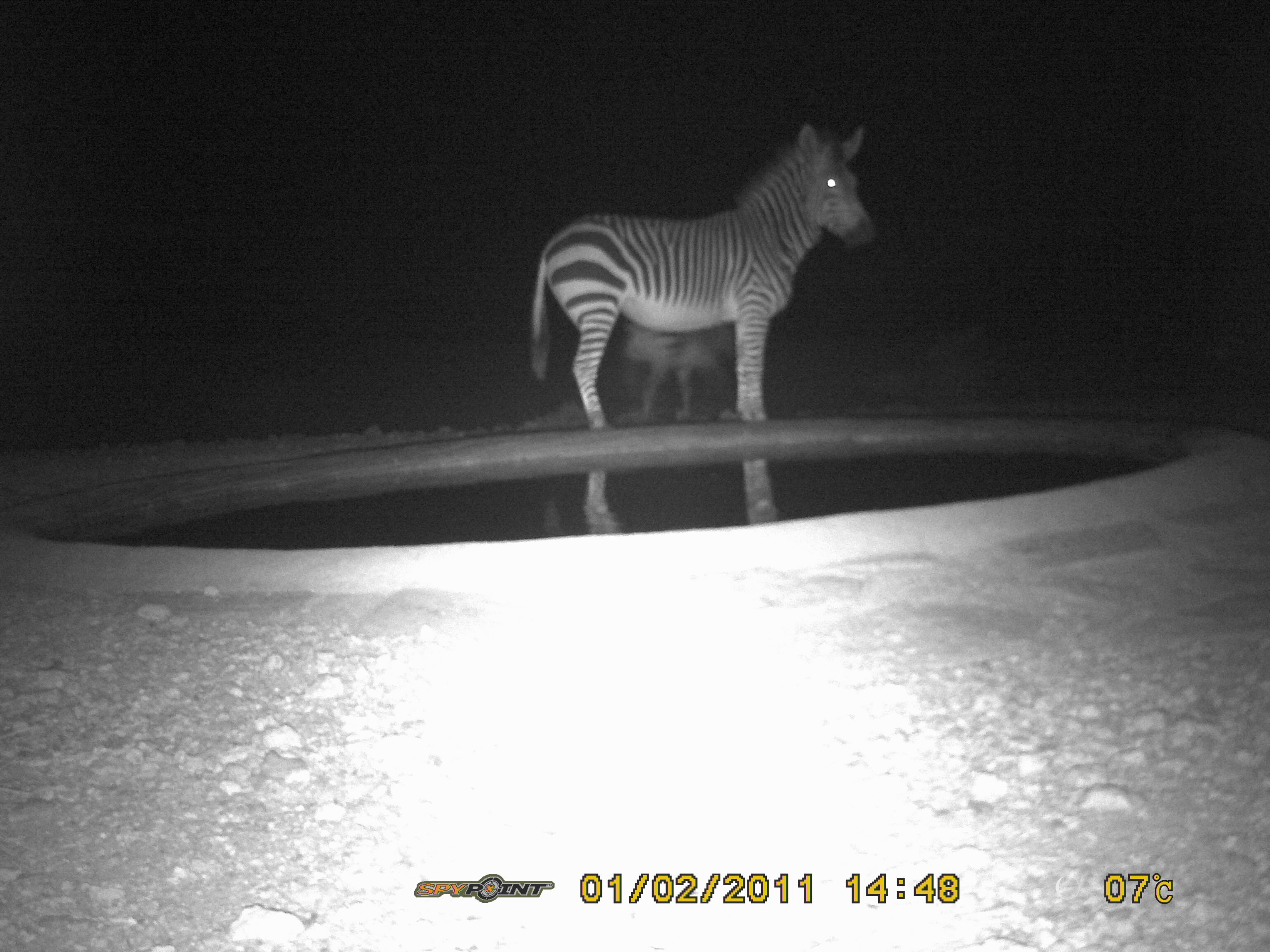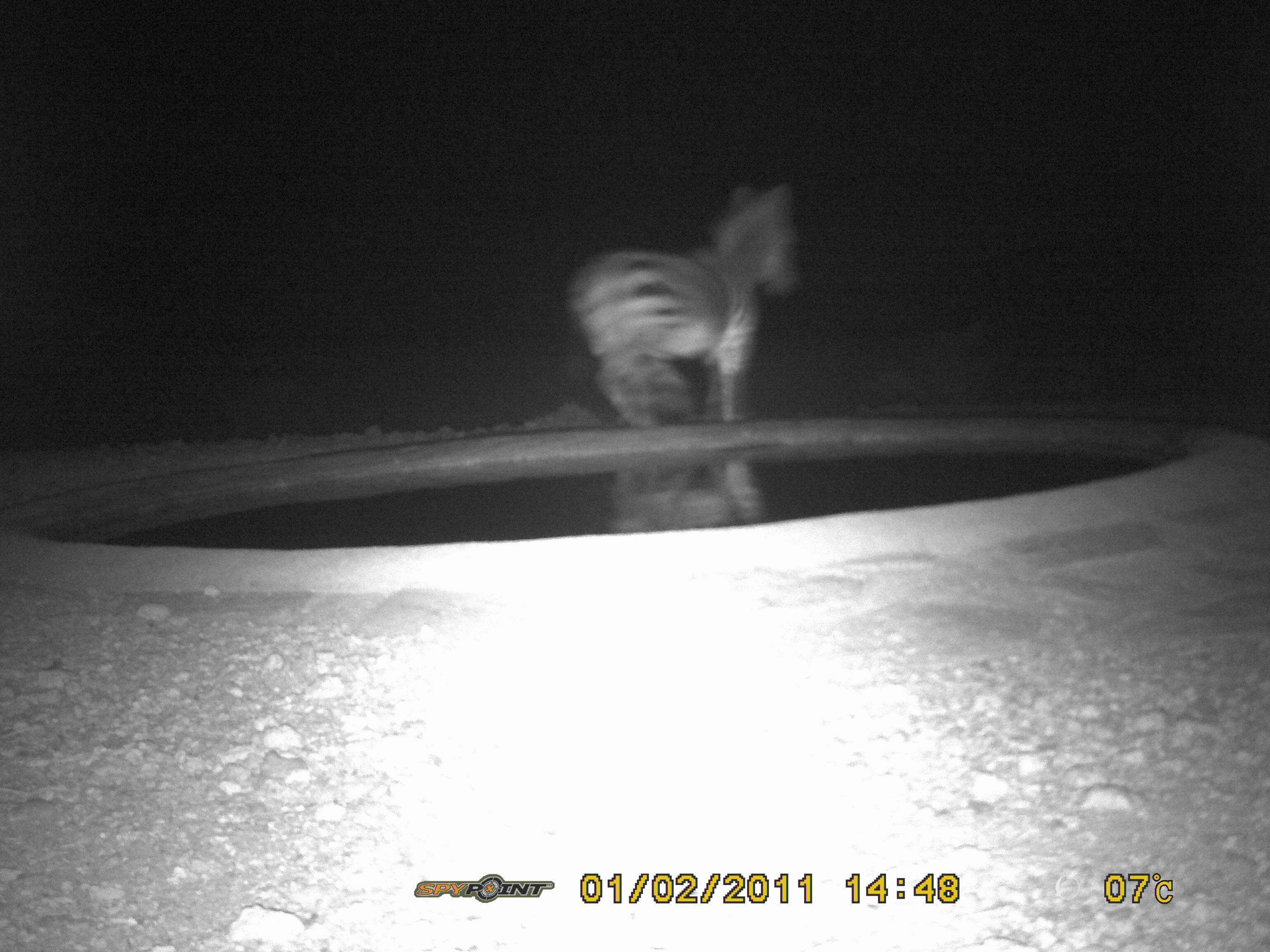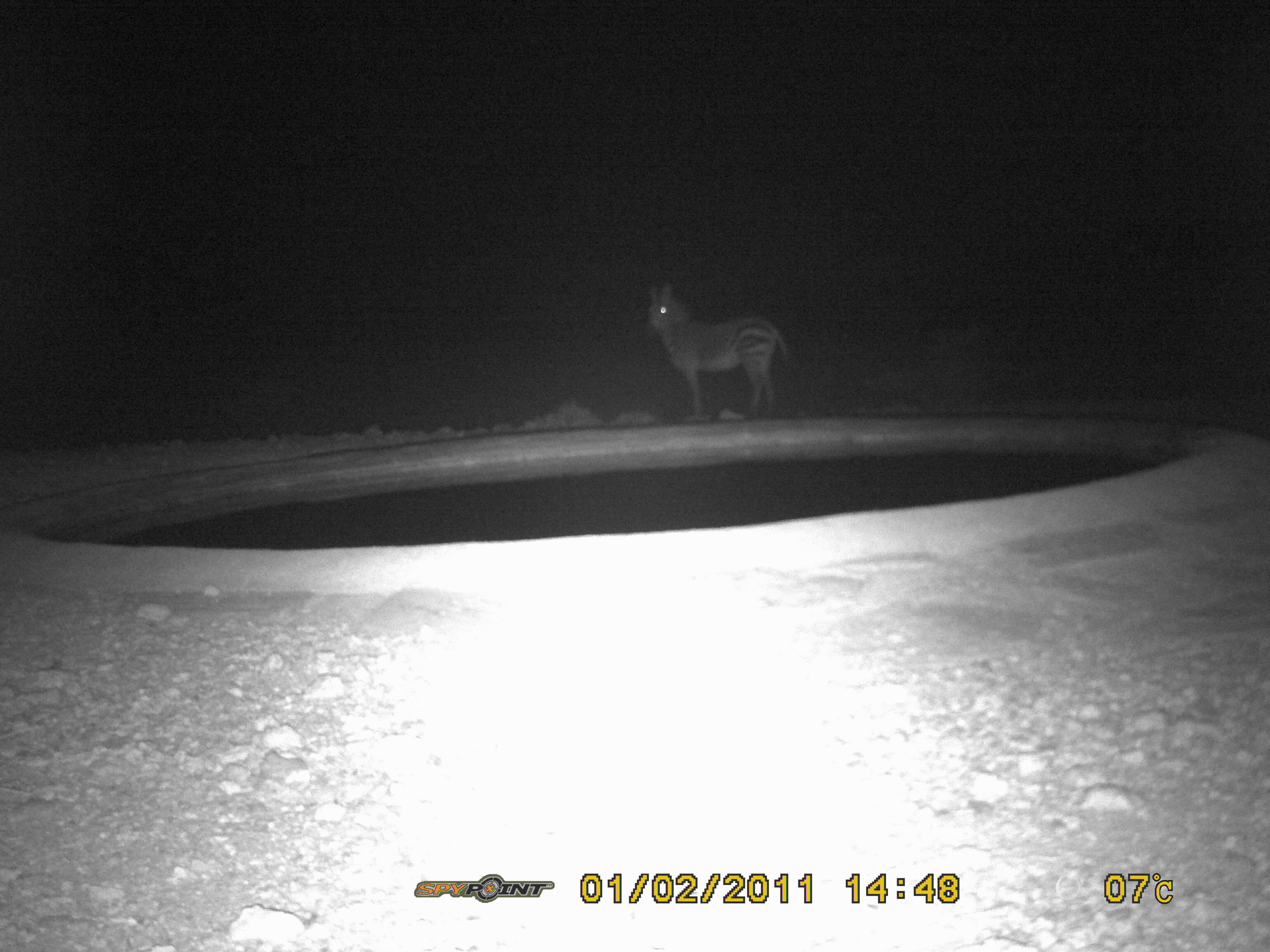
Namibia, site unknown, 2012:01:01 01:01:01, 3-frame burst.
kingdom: Animalia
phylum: Chordata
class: Mammalia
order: Perissodactyla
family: Equidae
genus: Equus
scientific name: Equus zebra hartmannae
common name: hartmann's mountain zebra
Equus zebra hartmannae (hartmann's mountain zebra).